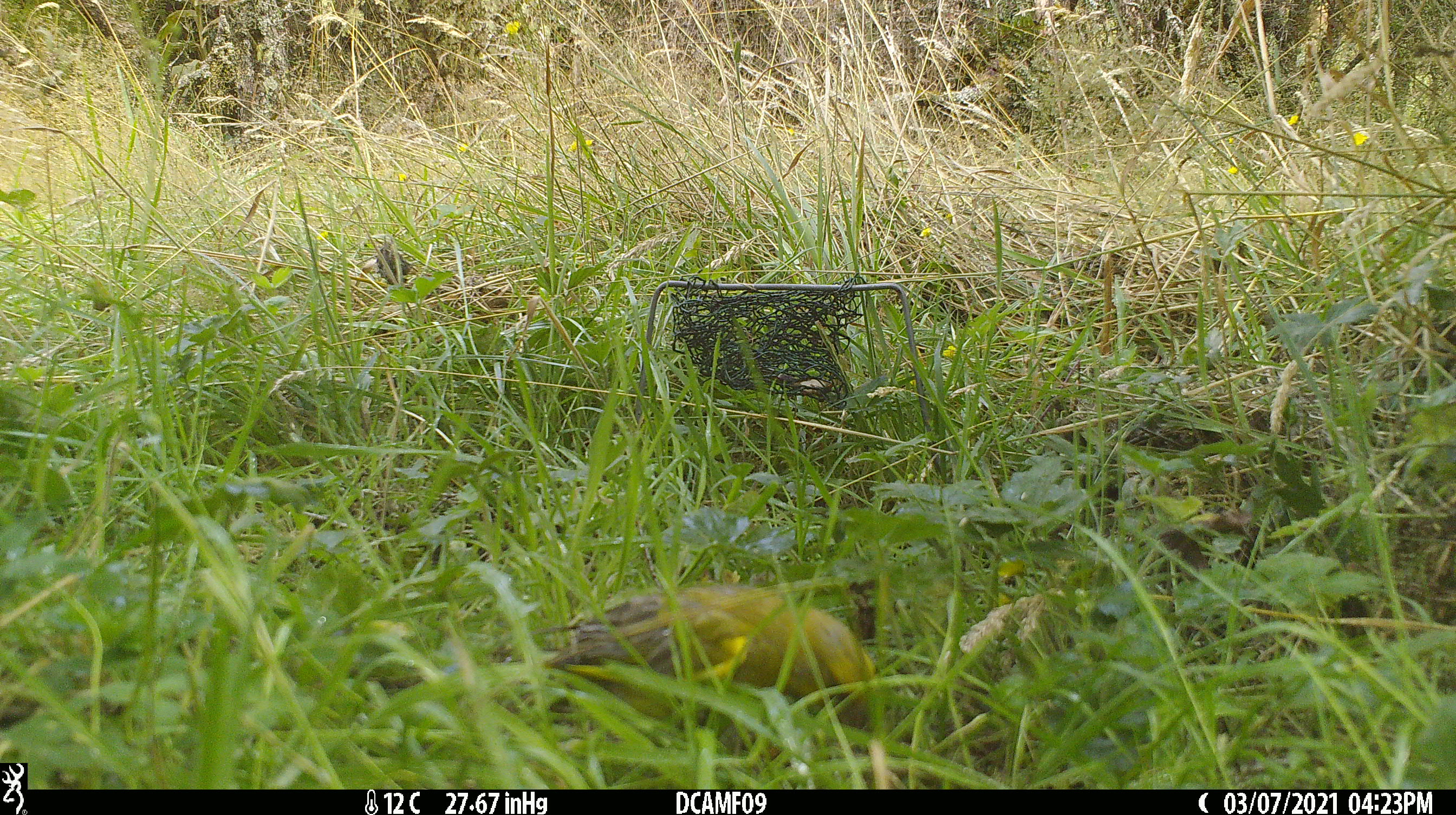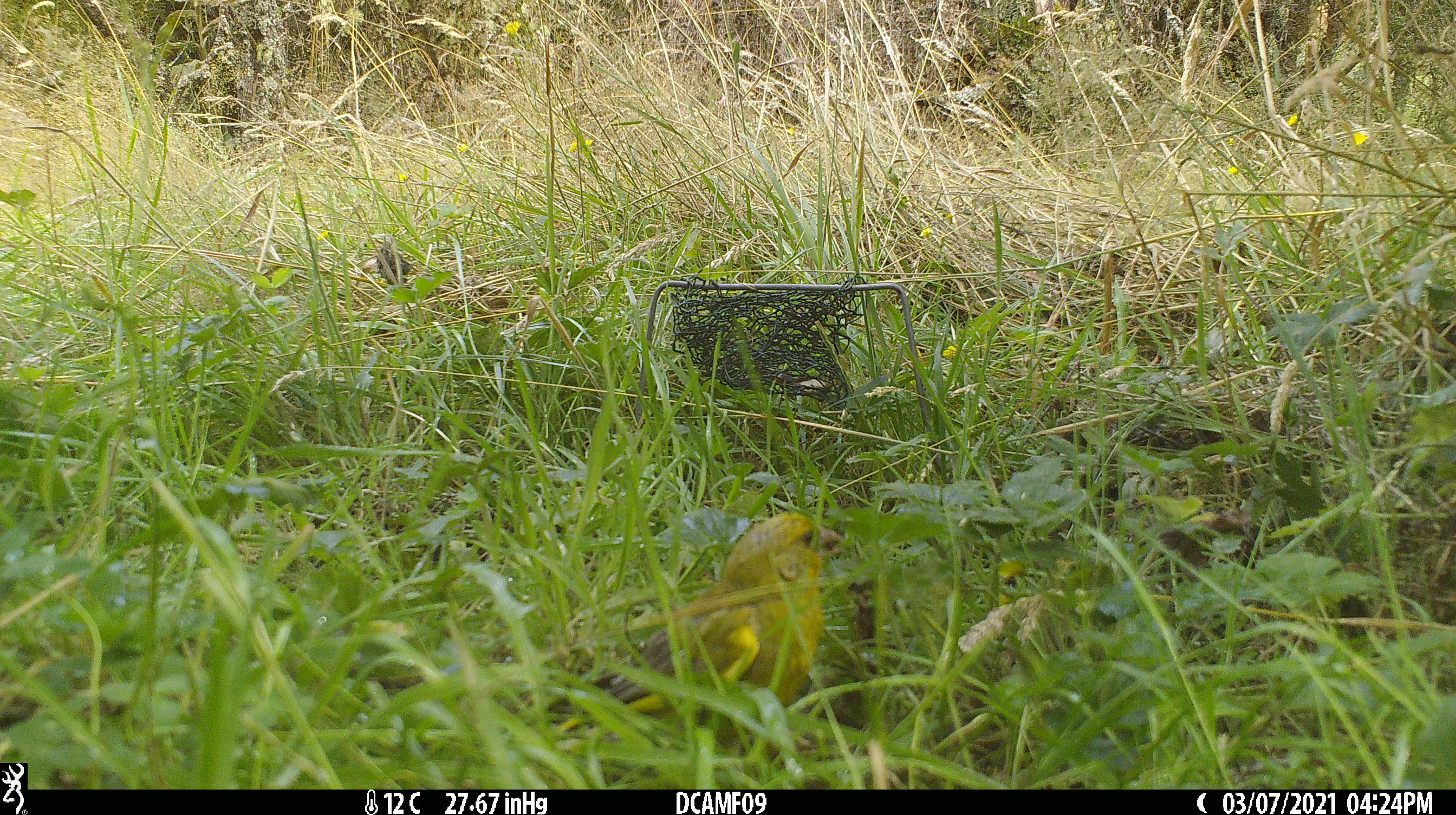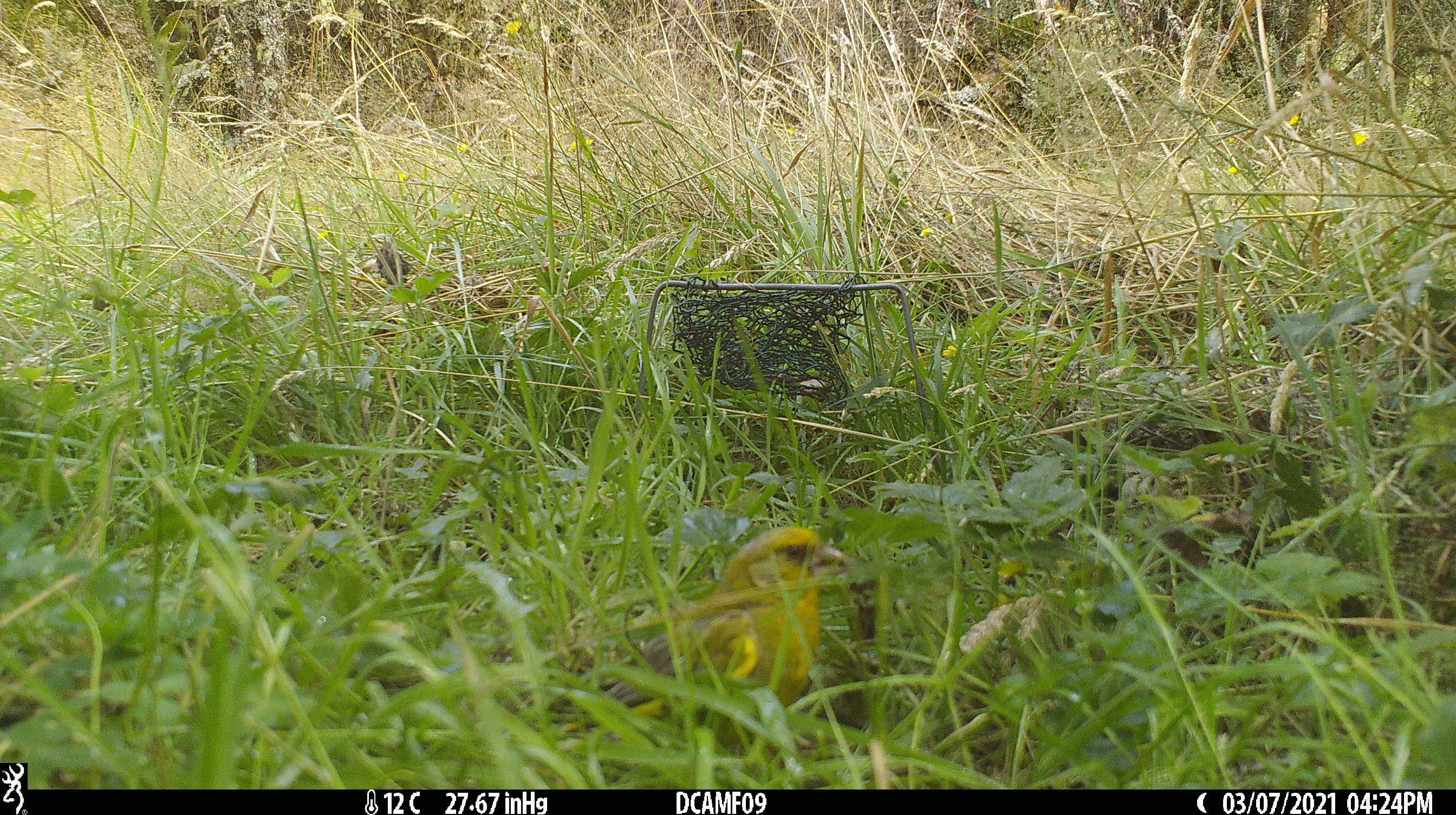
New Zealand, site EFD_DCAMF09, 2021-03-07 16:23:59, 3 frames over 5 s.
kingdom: Animalia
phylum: Chordata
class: Aves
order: Passeriformes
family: Fringillidae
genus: Chloris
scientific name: Chloris chloris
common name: greenfinch